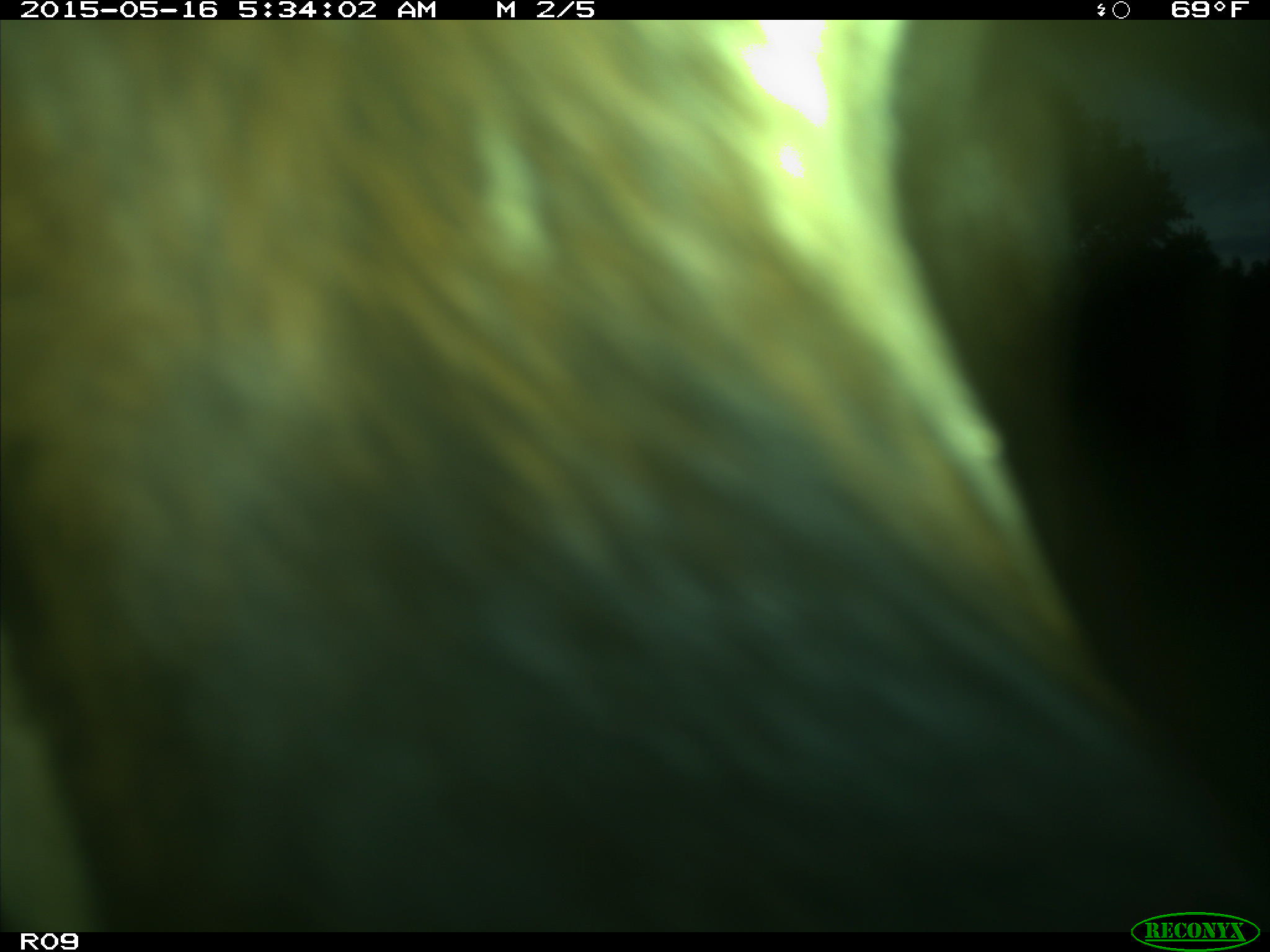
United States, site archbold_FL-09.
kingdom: Animalia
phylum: Chordata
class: Mammalia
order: Artiodactyla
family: Bovidae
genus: Bos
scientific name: Bos taurus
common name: domestic cow